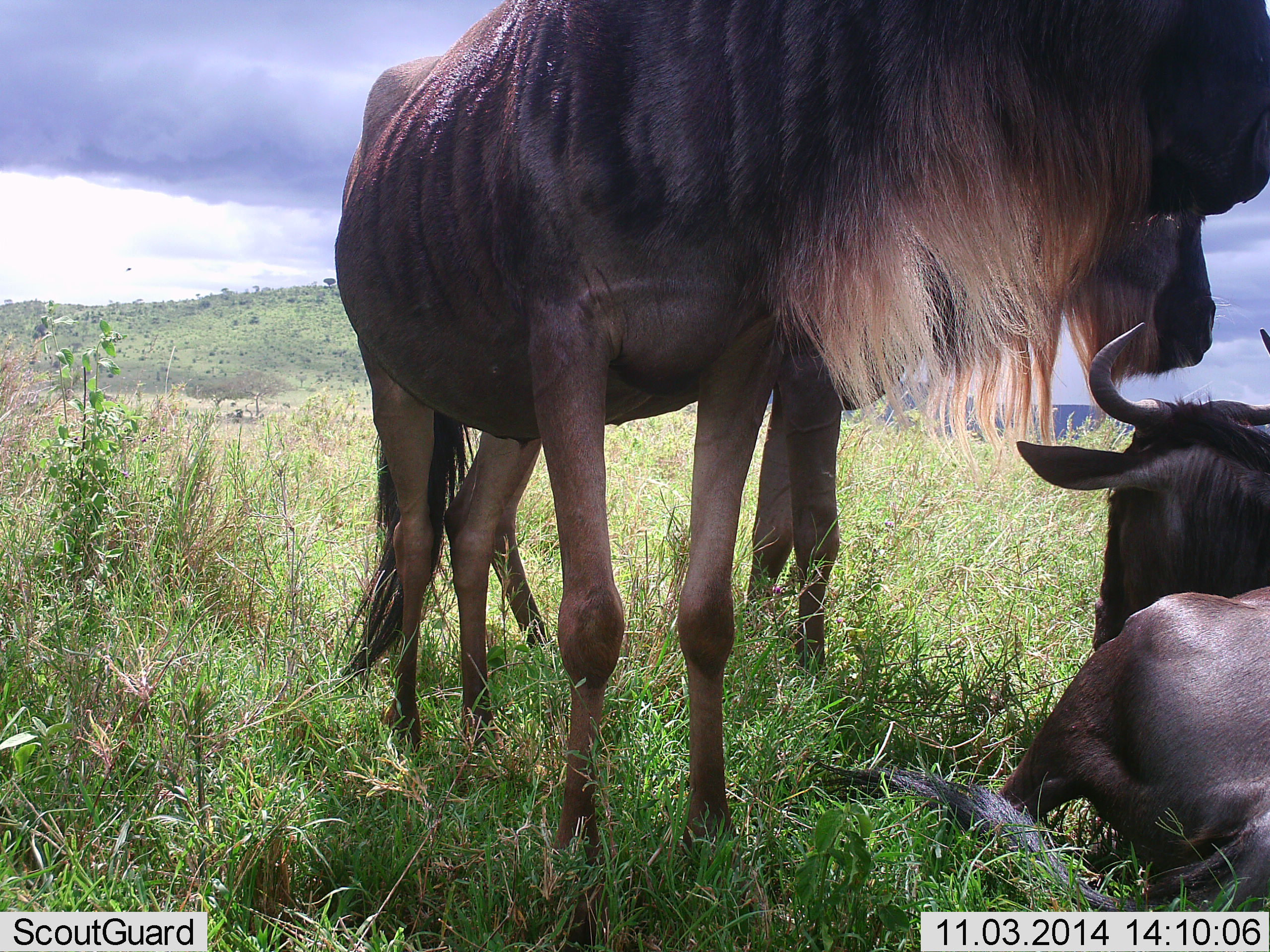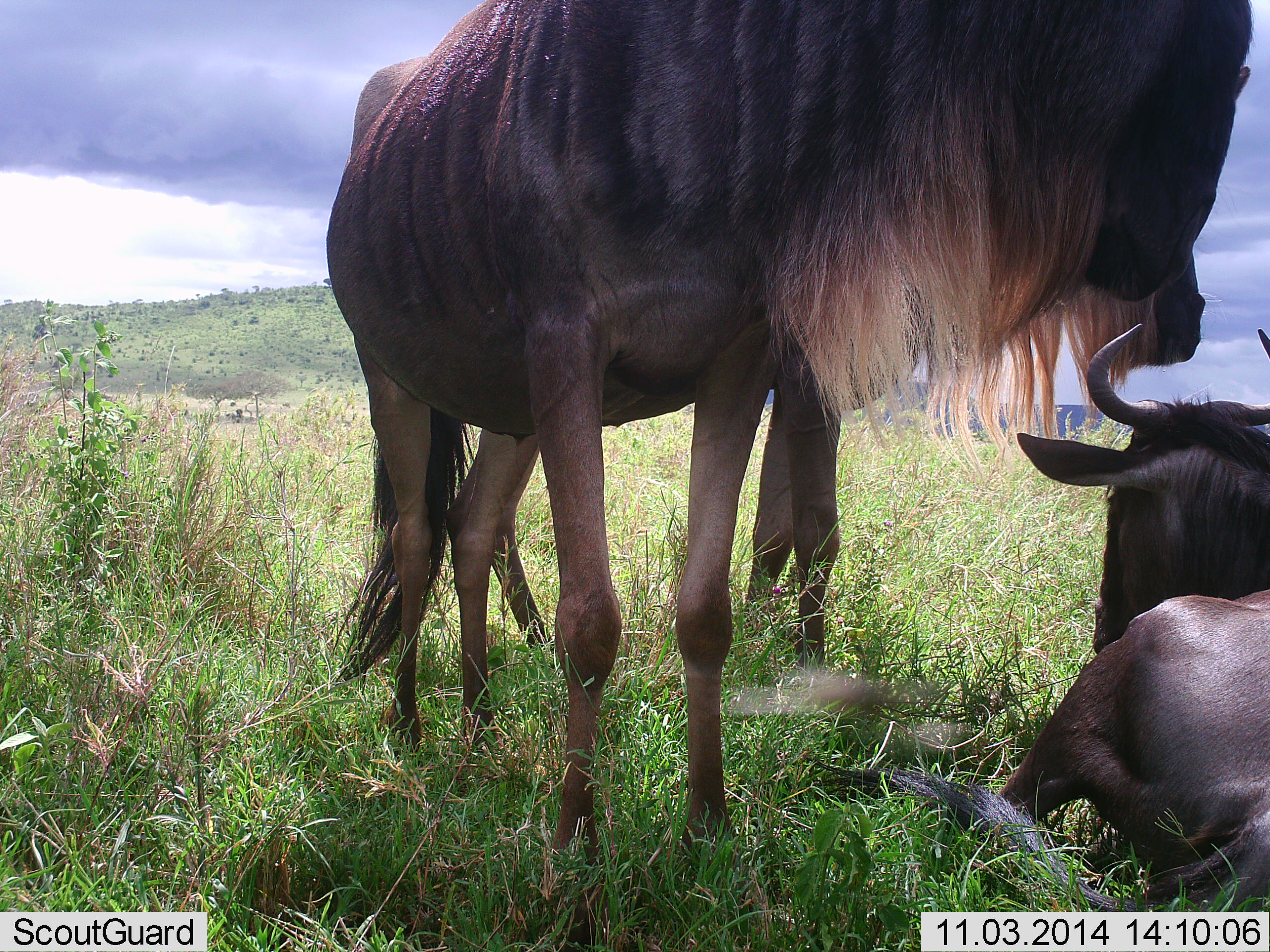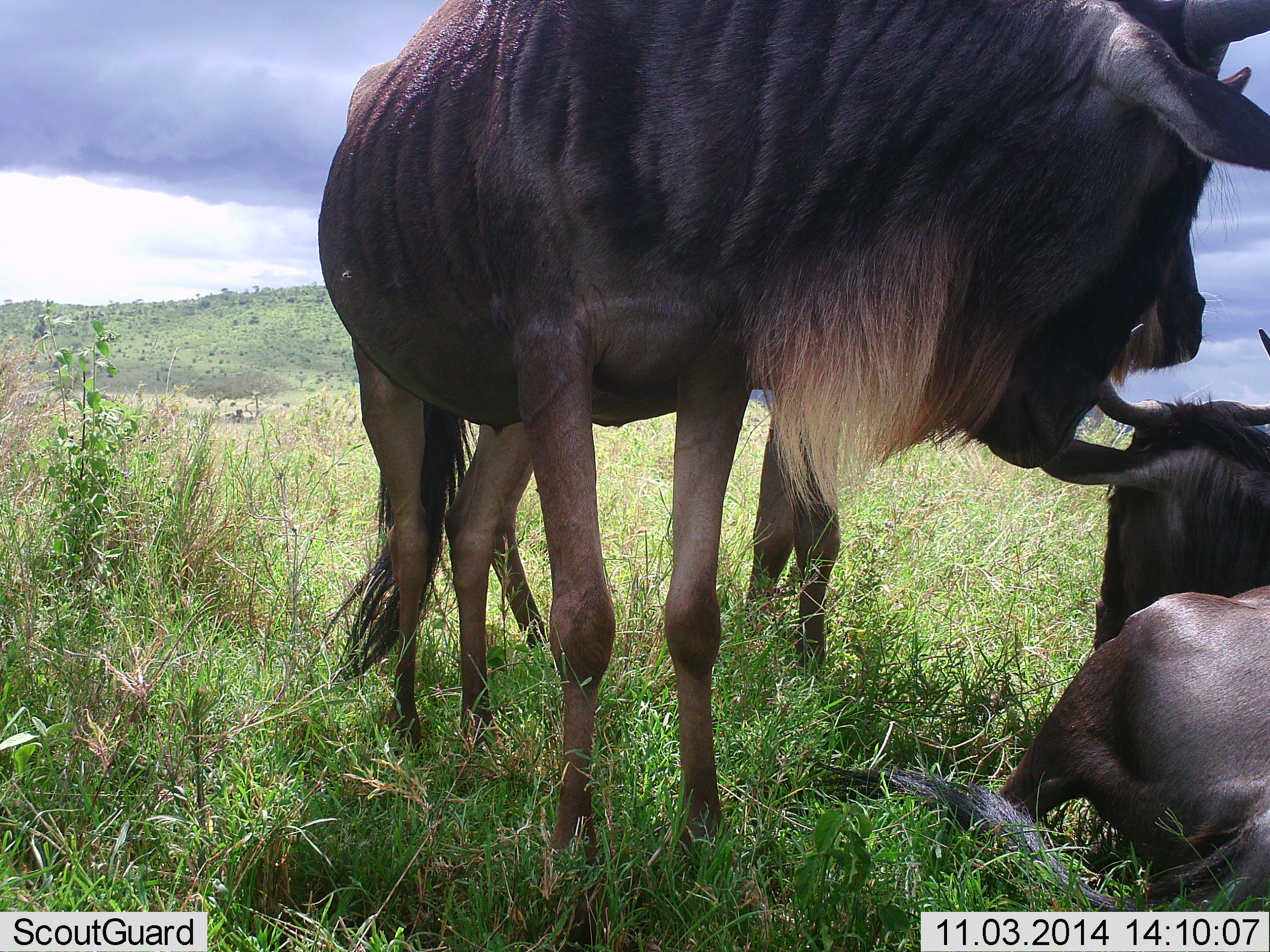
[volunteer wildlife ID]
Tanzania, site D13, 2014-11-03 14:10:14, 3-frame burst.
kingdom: Animalia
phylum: Chordata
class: Mammalia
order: Artiodactyla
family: Bovidae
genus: Connochaetes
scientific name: Connochaetes taurinus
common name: blue wildebeest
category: wildebeest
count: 3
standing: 82%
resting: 91%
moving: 9%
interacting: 27%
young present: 18%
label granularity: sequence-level